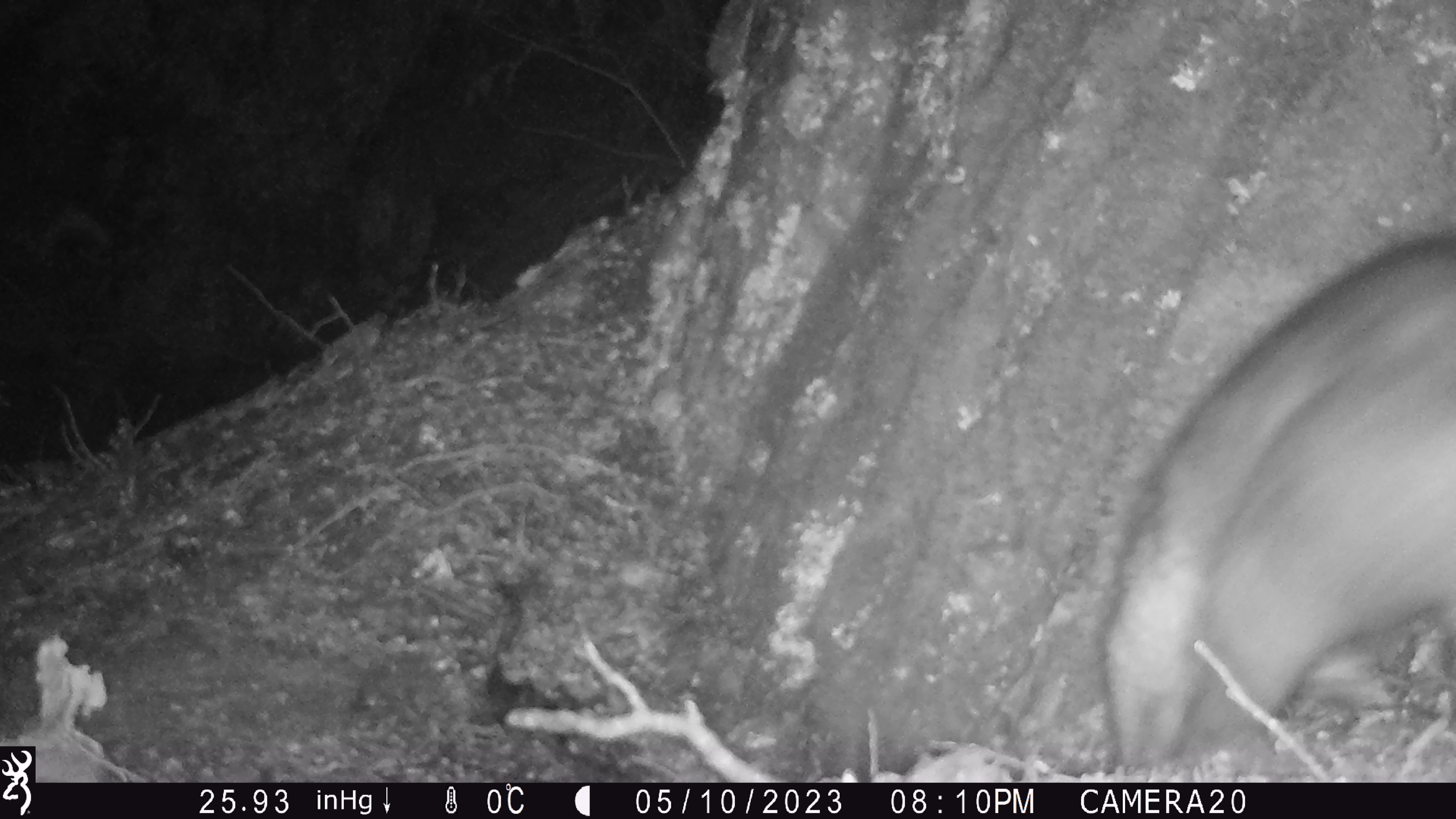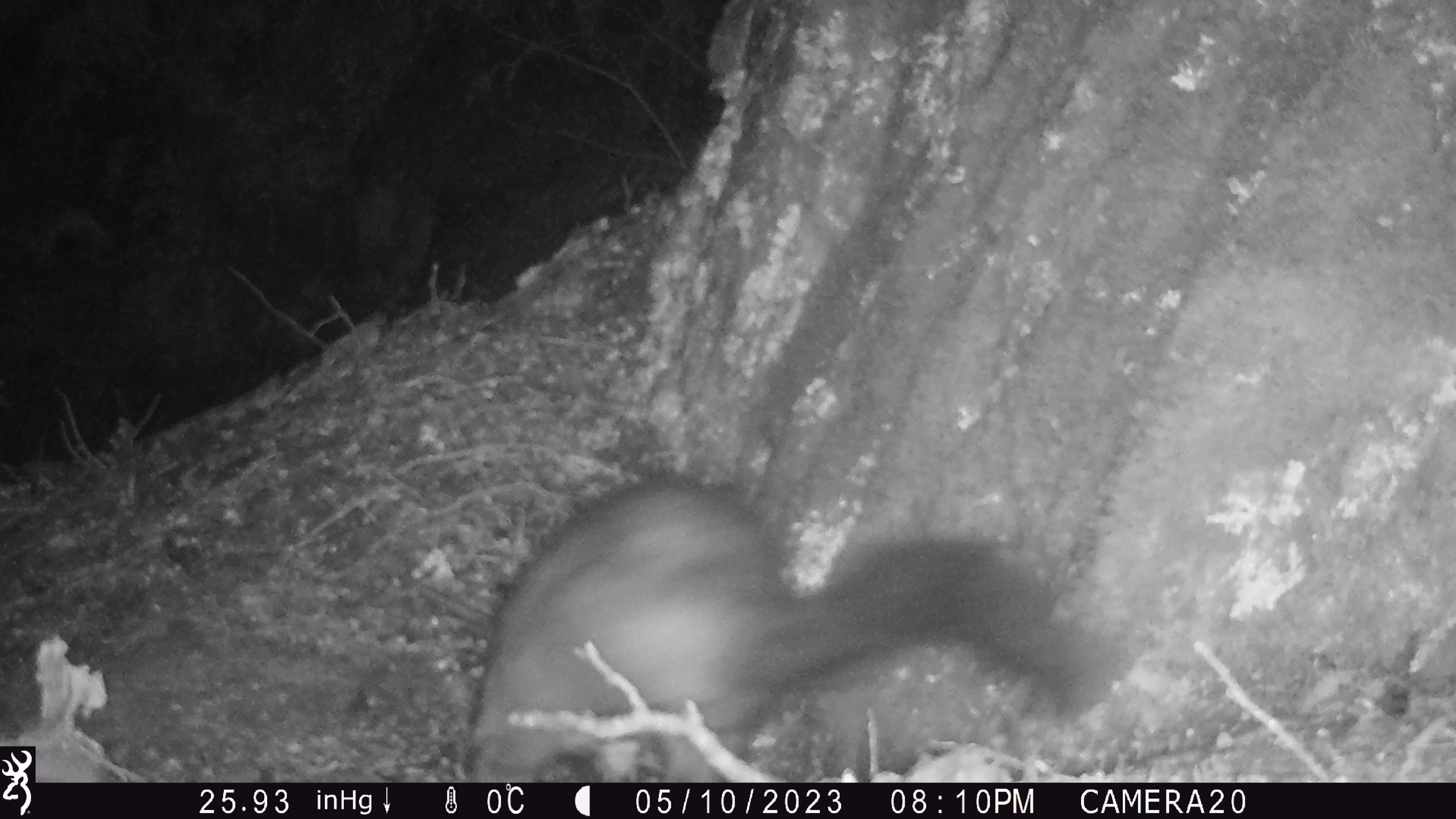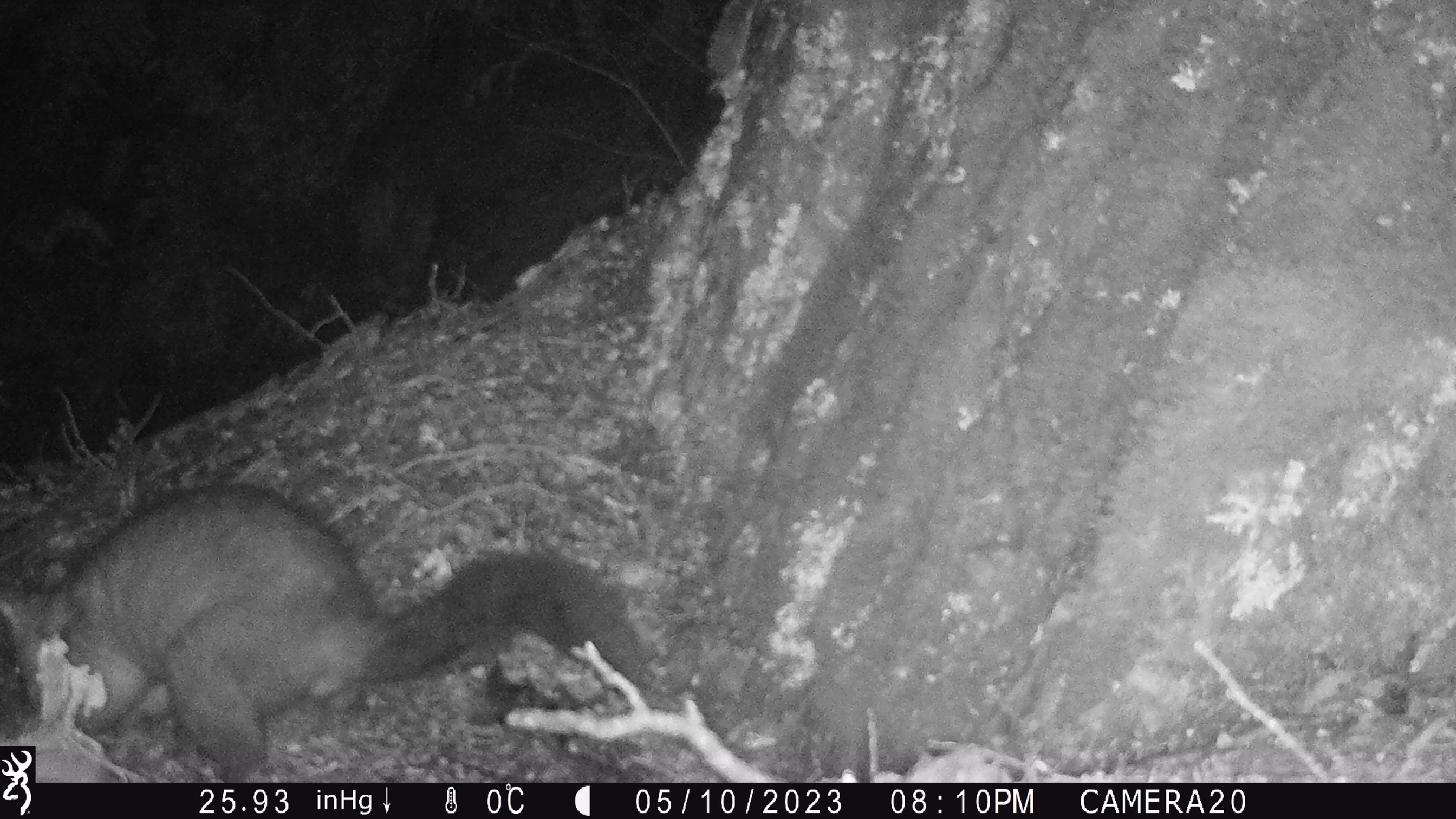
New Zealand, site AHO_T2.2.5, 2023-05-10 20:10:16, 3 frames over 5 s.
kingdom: Animalia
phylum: Chordata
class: Mammalia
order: Carnivora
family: Mustelidae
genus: Mustela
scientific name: Mustela erminea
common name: stoat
Stoat (Mustela erminea).